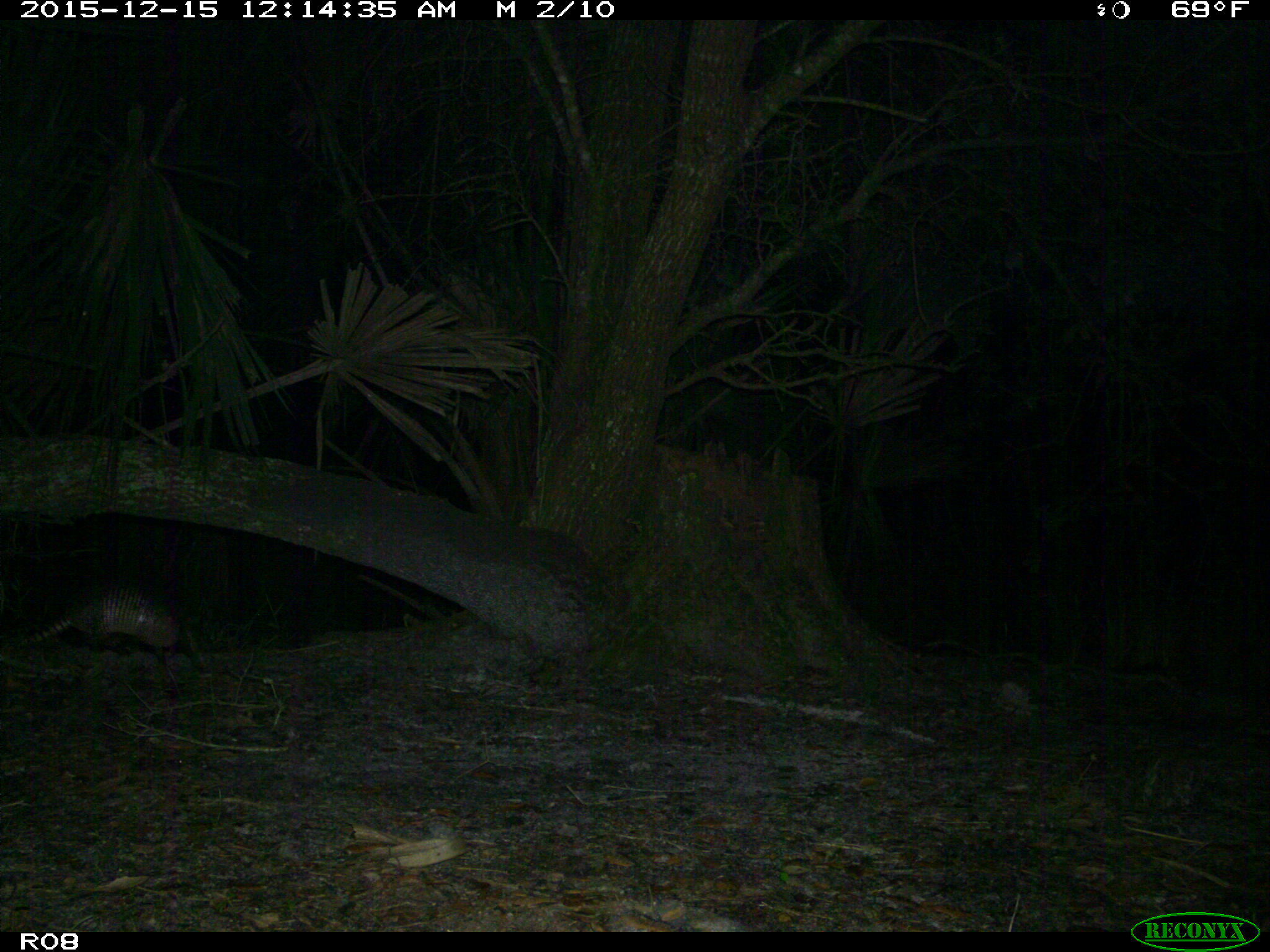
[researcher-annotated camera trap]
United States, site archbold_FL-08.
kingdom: Animalia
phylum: Chordata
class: Mammalia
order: Cingulata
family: Dasypodidae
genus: Dasypus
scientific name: Dasypus novemcinctus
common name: nine-banded armadillo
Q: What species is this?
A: Dasypus novemcinctus (nine-banded armadillo).